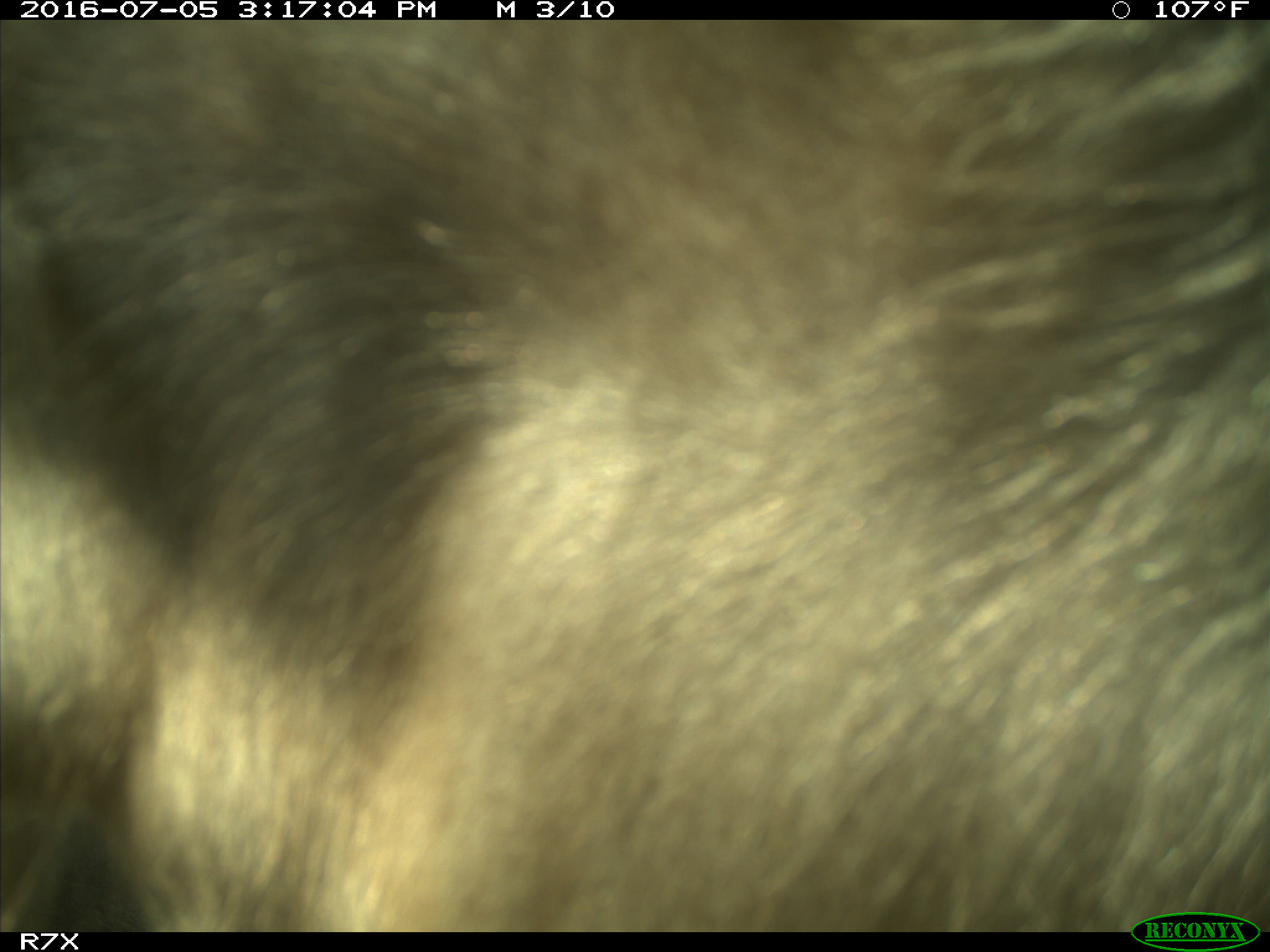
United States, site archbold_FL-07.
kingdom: Animalia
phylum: Chordata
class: Mammalia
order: Artiodactyla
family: Bovidae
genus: Bos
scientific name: Bos taurus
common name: domestic cow